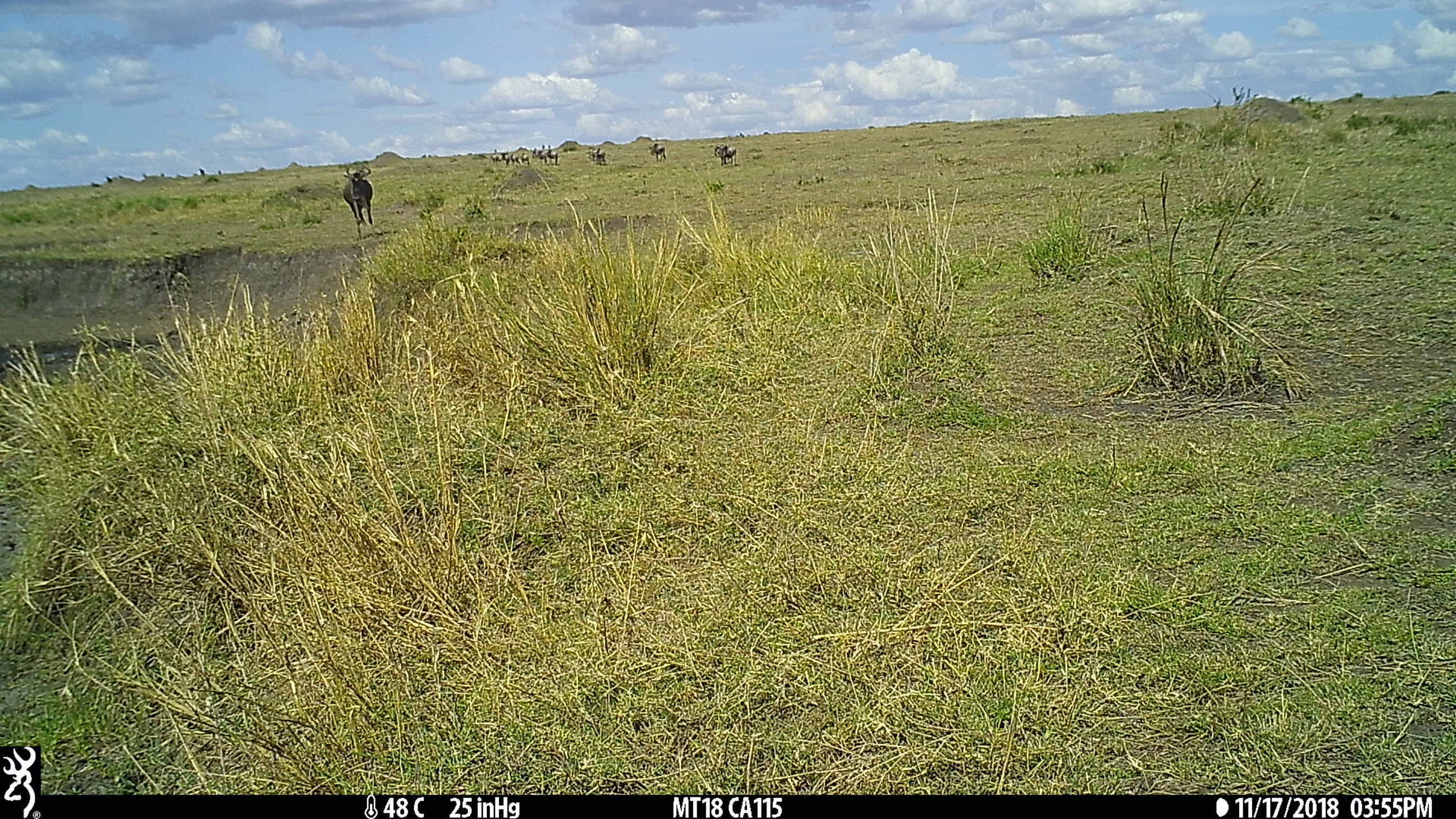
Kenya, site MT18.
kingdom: Animalia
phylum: Chordata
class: Mammalia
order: Artiodactyla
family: Bovidae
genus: Connochaetes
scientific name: Connochaetes taurinus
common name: blue wildebeest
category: wildebeest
Wildebeest (blue wildebeest) (Connochaetes taurinus).